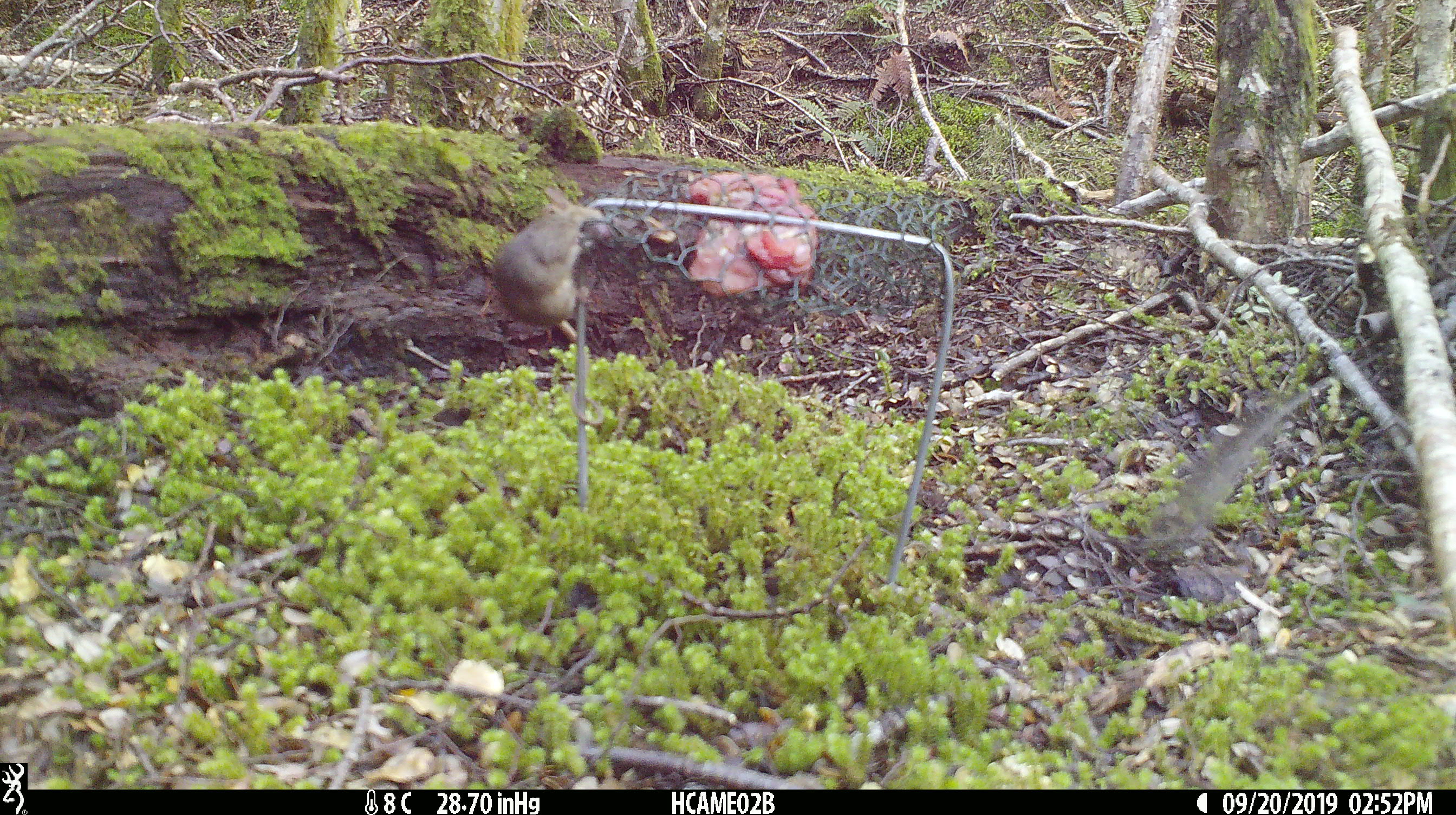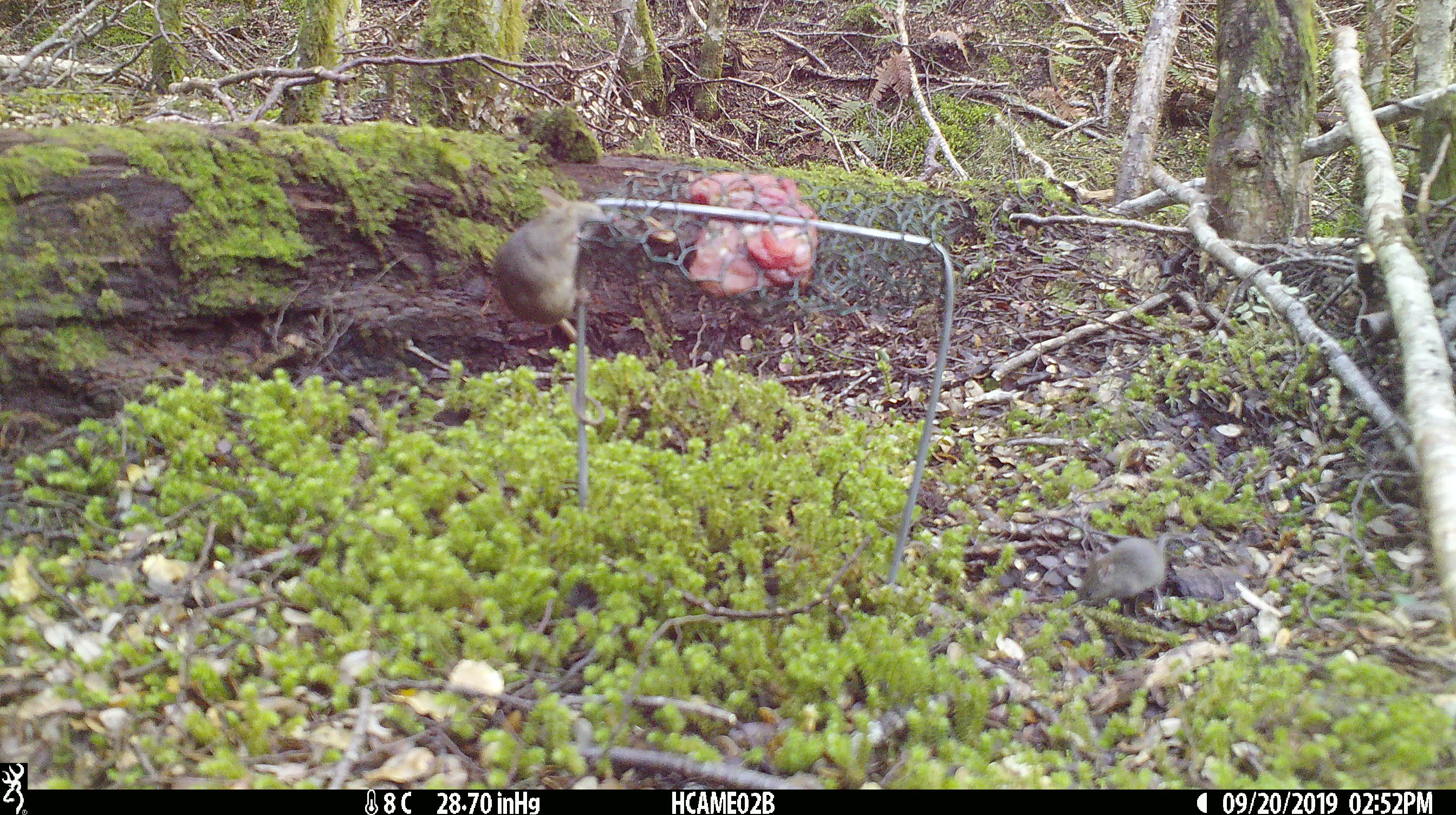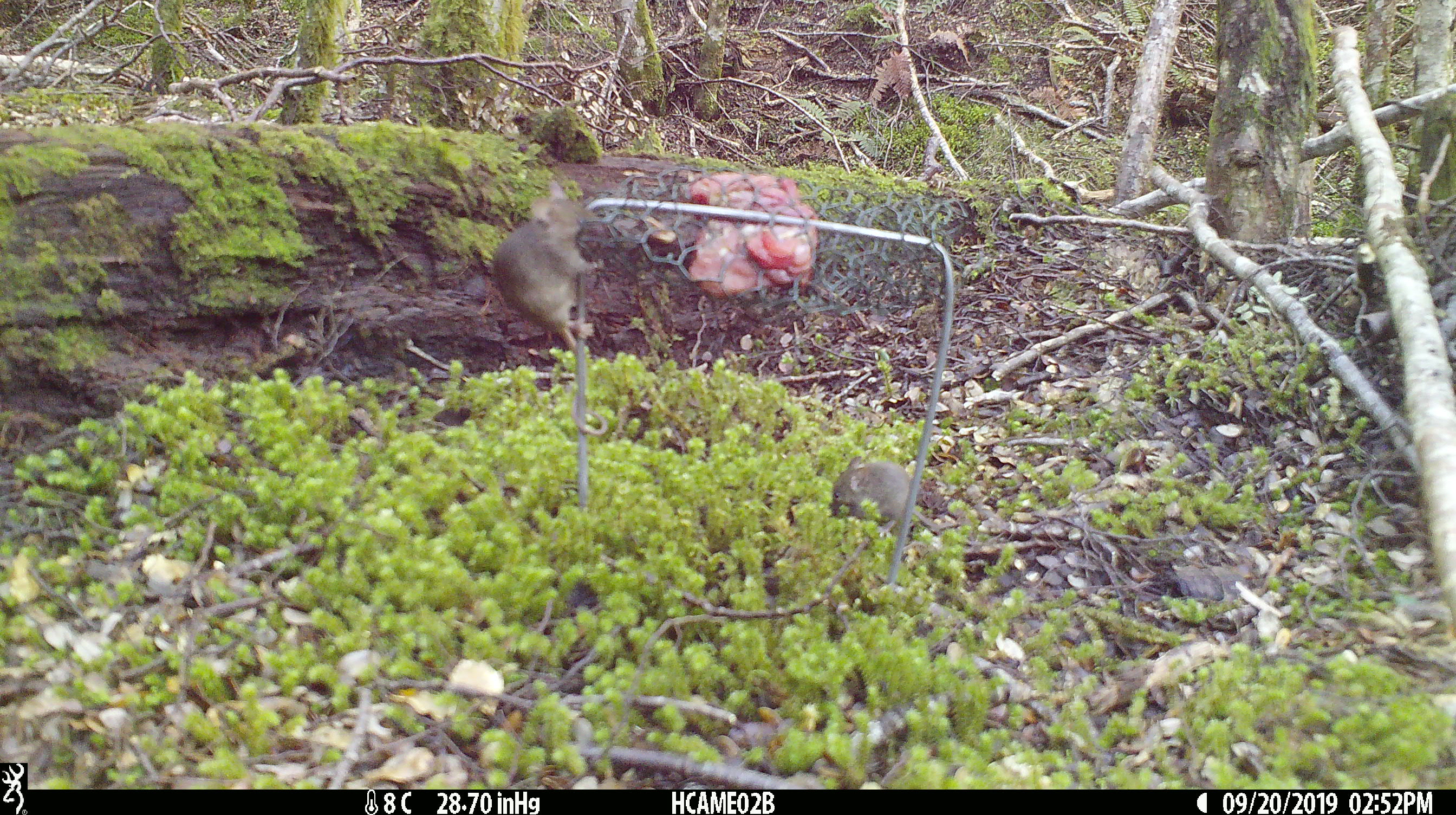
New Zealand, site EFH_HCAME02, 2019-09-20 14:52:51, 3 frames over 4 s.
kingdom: Animalia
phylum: Chordata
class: Mammalia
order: Rodentia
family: Muridae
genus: Mus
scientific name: Mus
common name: mouse